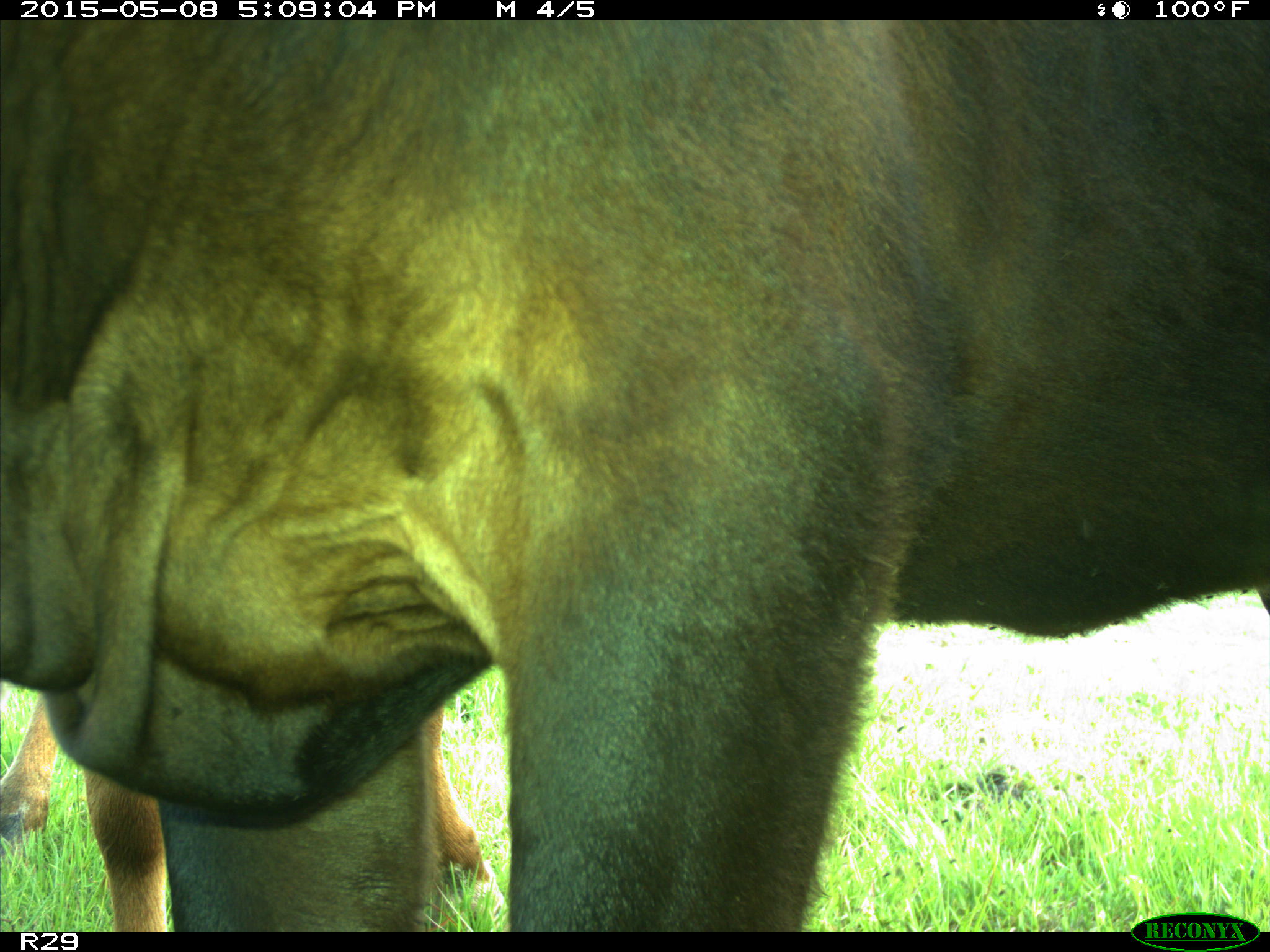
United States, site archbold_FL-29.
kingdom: Animalia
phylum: Chordata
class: Mammalia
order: Artiodactyla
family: Bovidae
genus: Bos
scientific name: Bos taurus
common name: domestic cow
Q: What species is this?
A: Bos taurus (domestic cow).